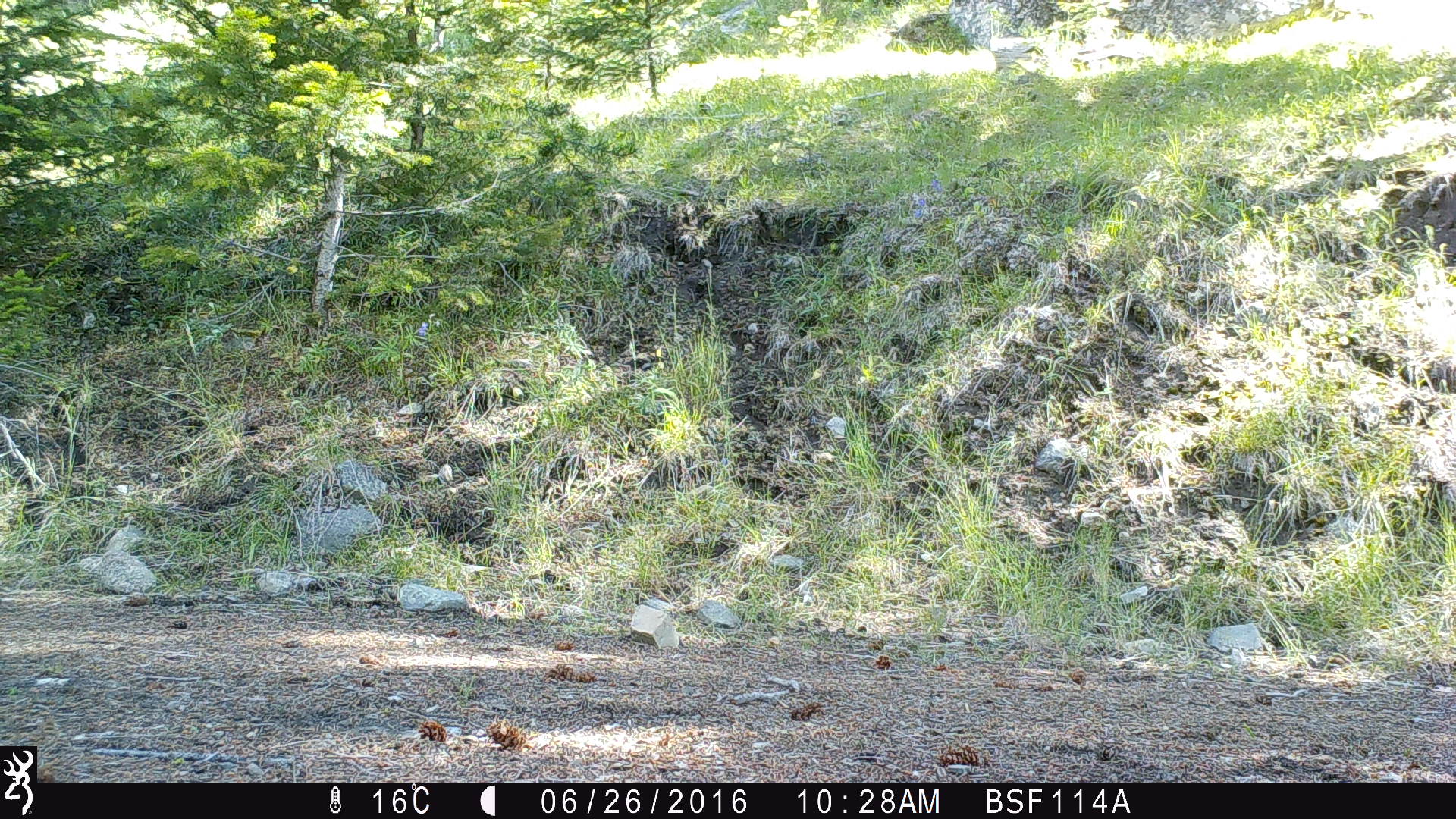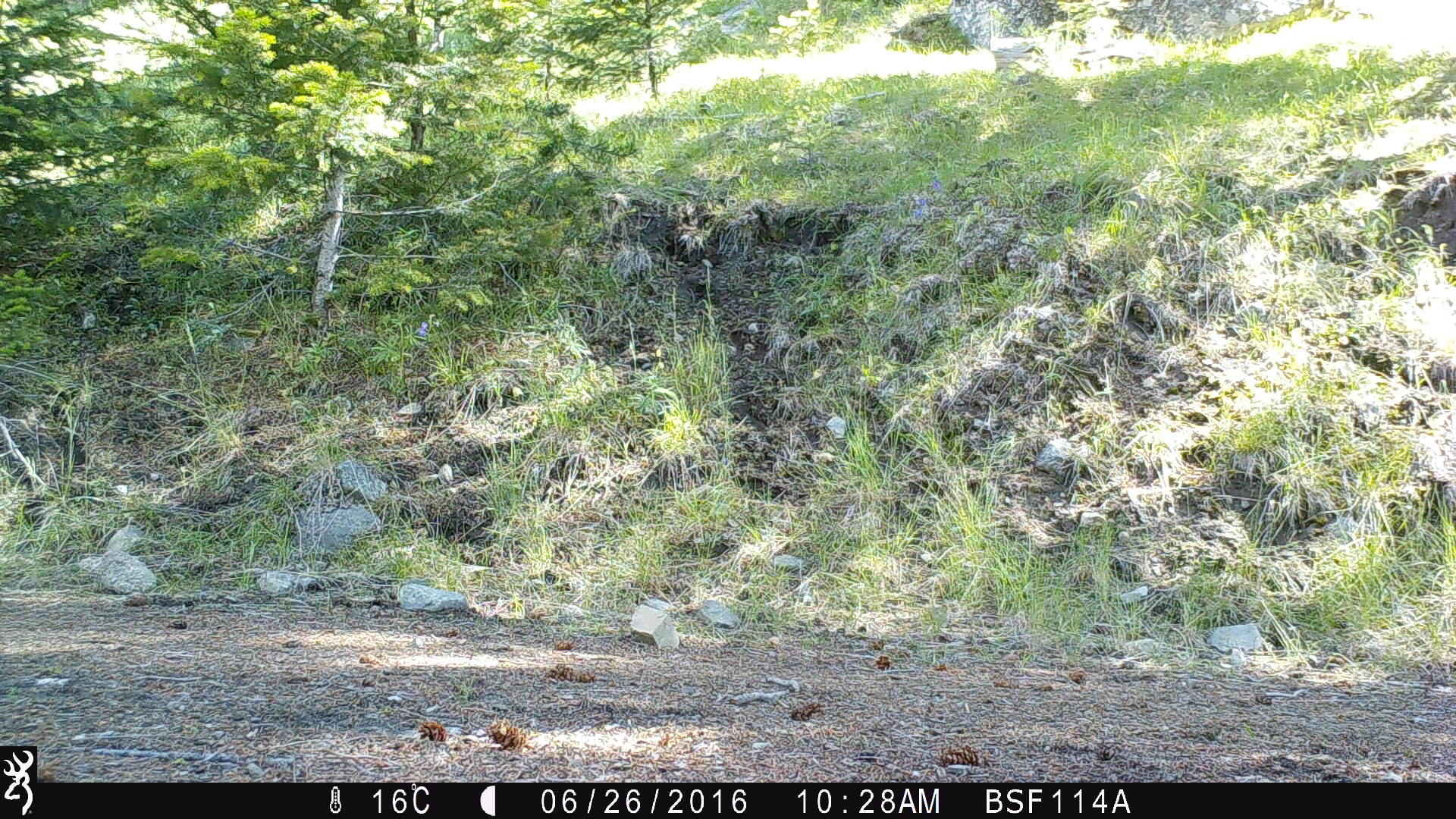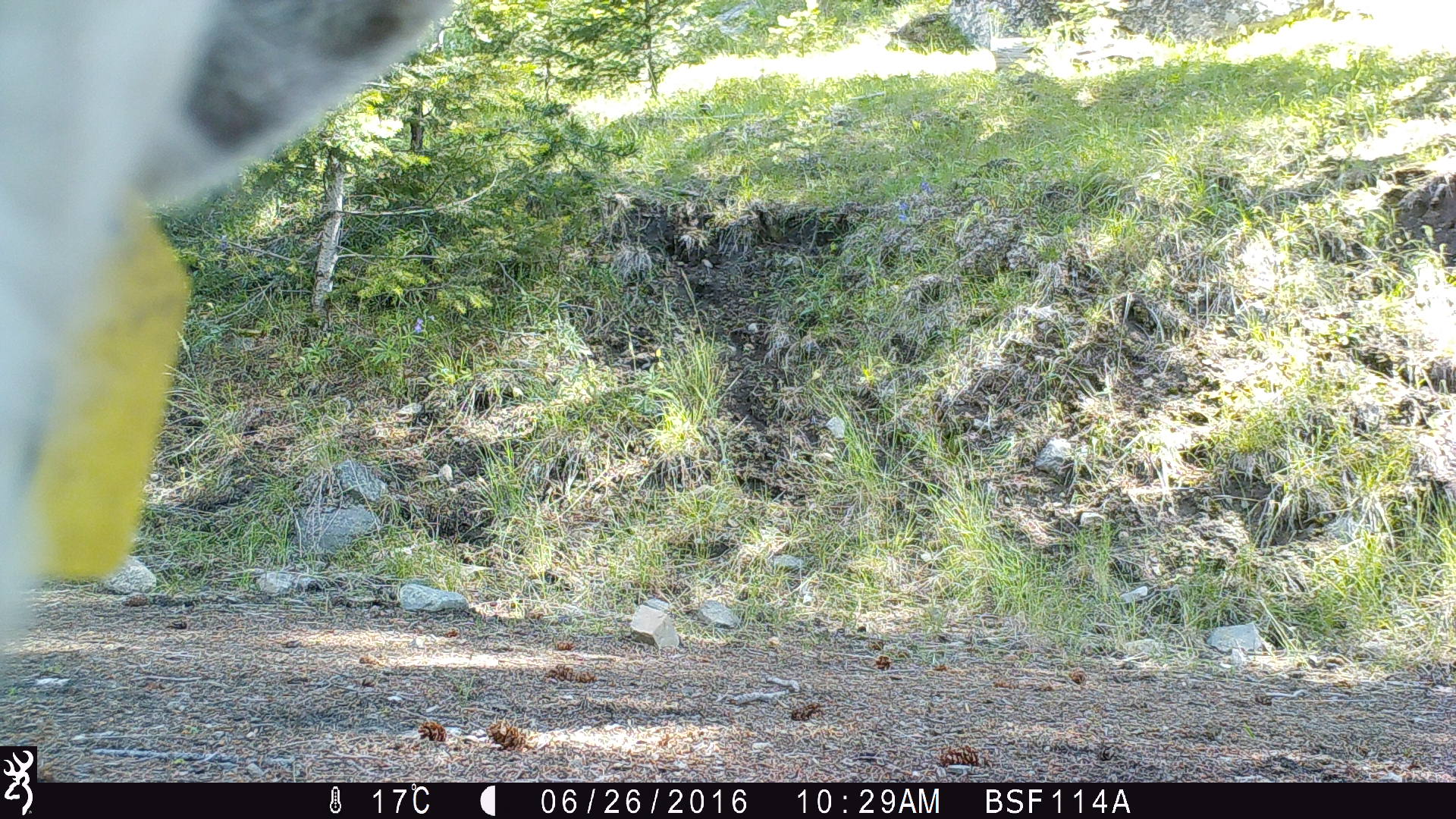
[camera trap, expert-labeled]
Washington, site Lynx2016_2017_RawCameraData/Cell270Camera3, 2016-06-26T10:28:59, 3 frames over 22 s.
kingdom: Animalia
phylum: Chordata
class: Mammalia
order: Artiodactyla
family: Bovidae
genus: Bos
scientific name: Bos taurus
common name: domestic cattle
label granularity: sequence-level